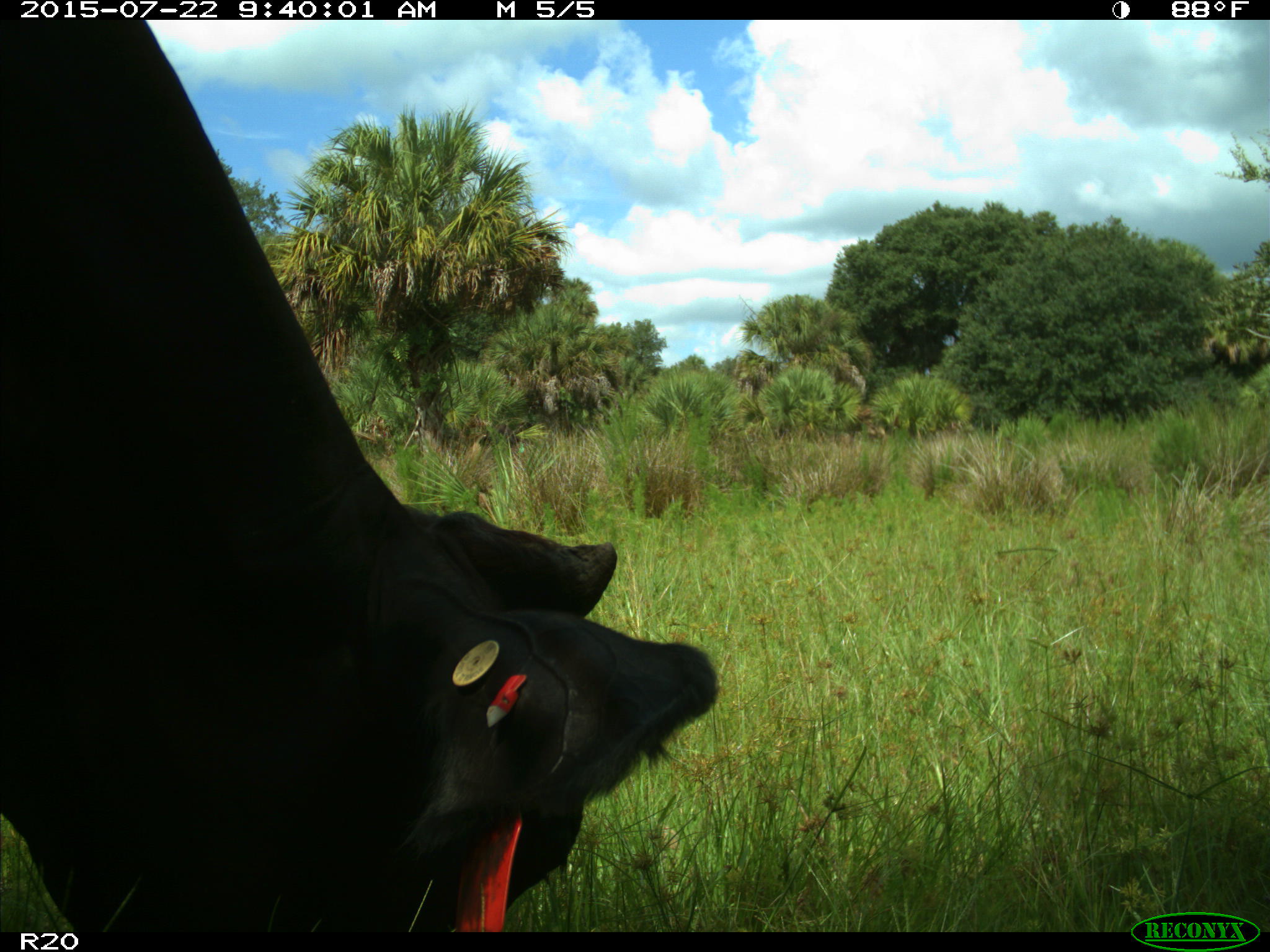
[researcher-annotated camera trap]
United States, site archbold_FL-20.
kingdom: Animalia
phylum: Chordata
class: Mammalia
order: Artiodactyla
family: Bovidae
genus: Bos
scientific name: Bos taurus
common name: domestic cow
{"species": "Bos taurus (domestic cow)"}